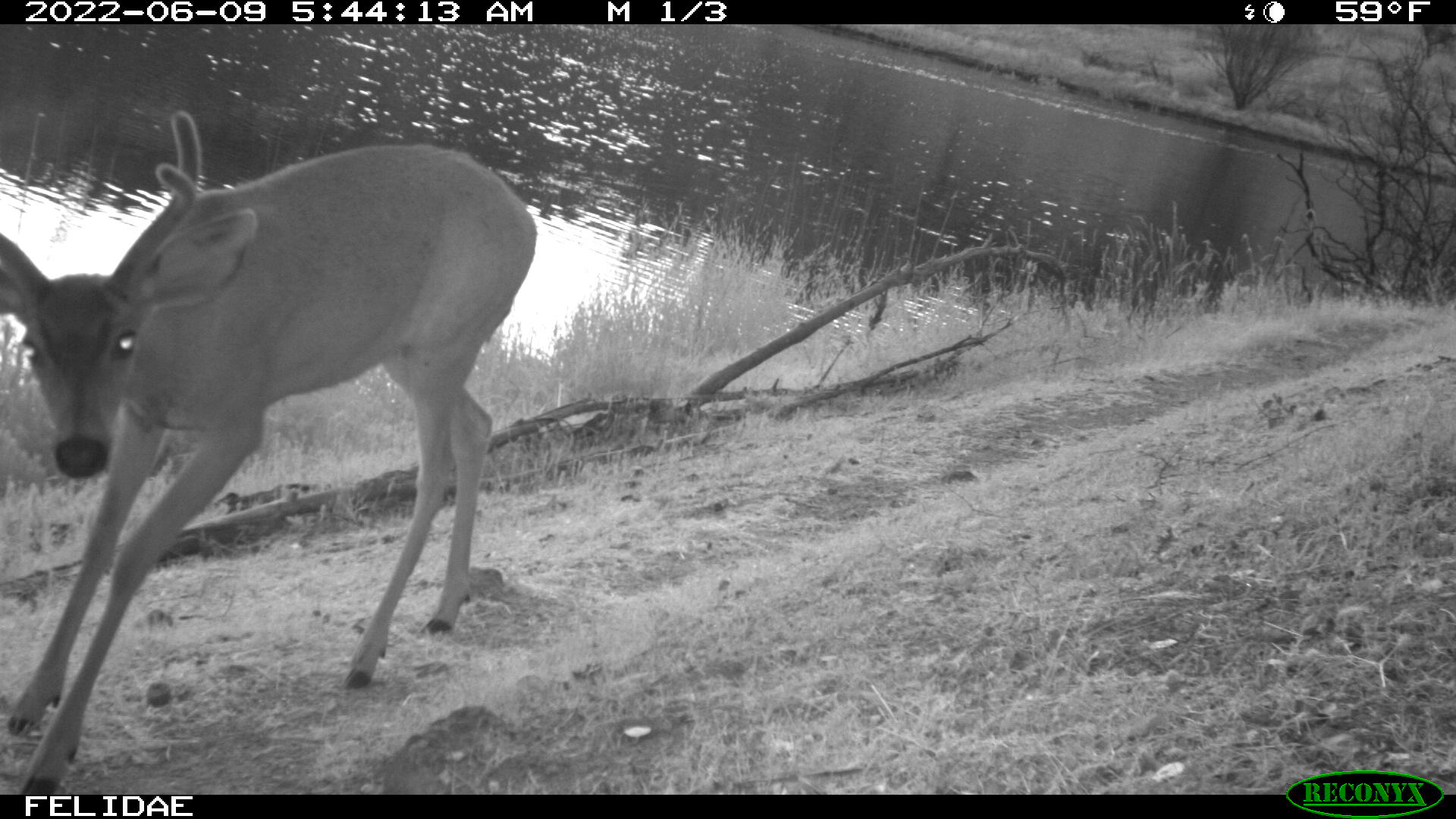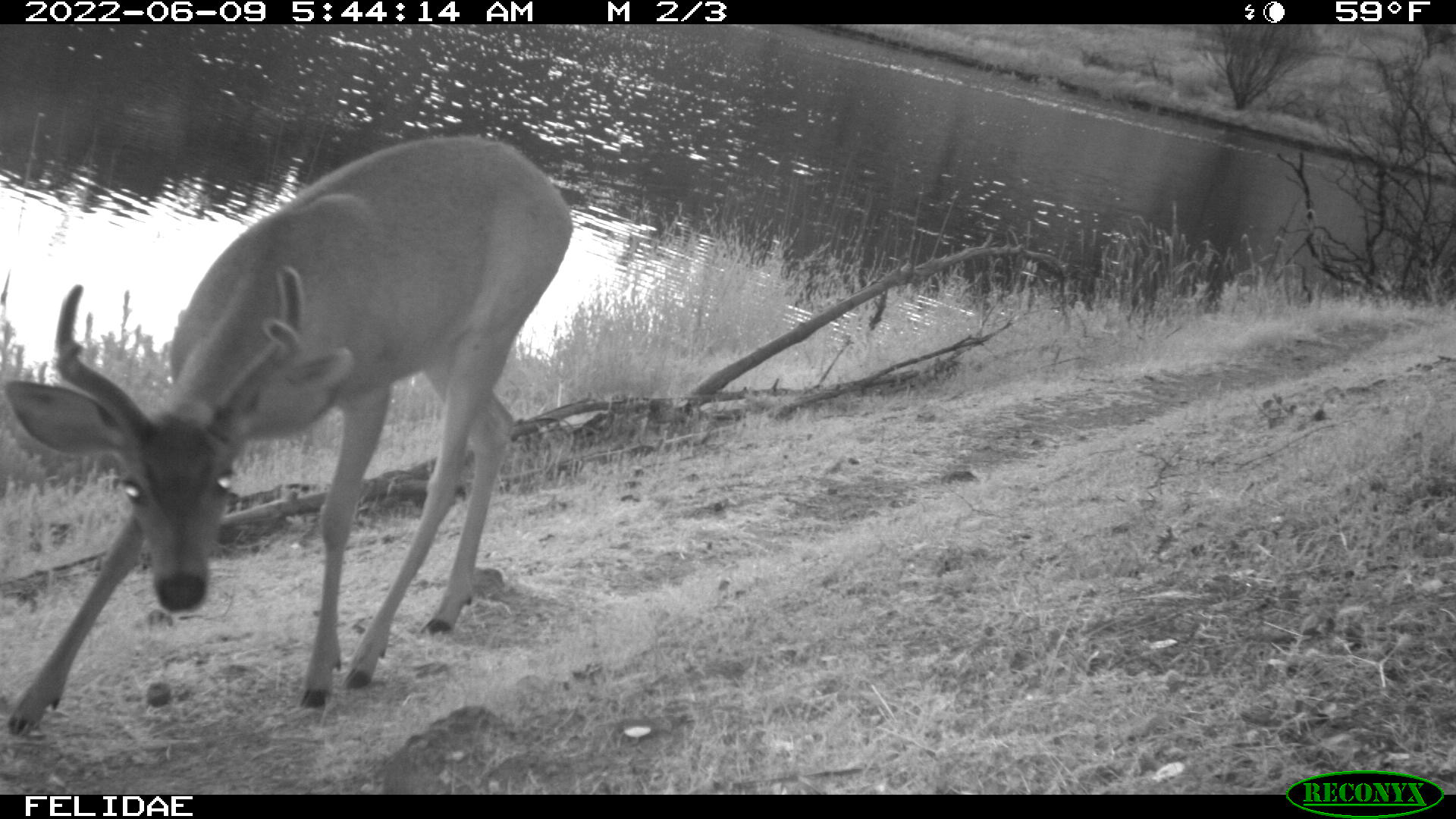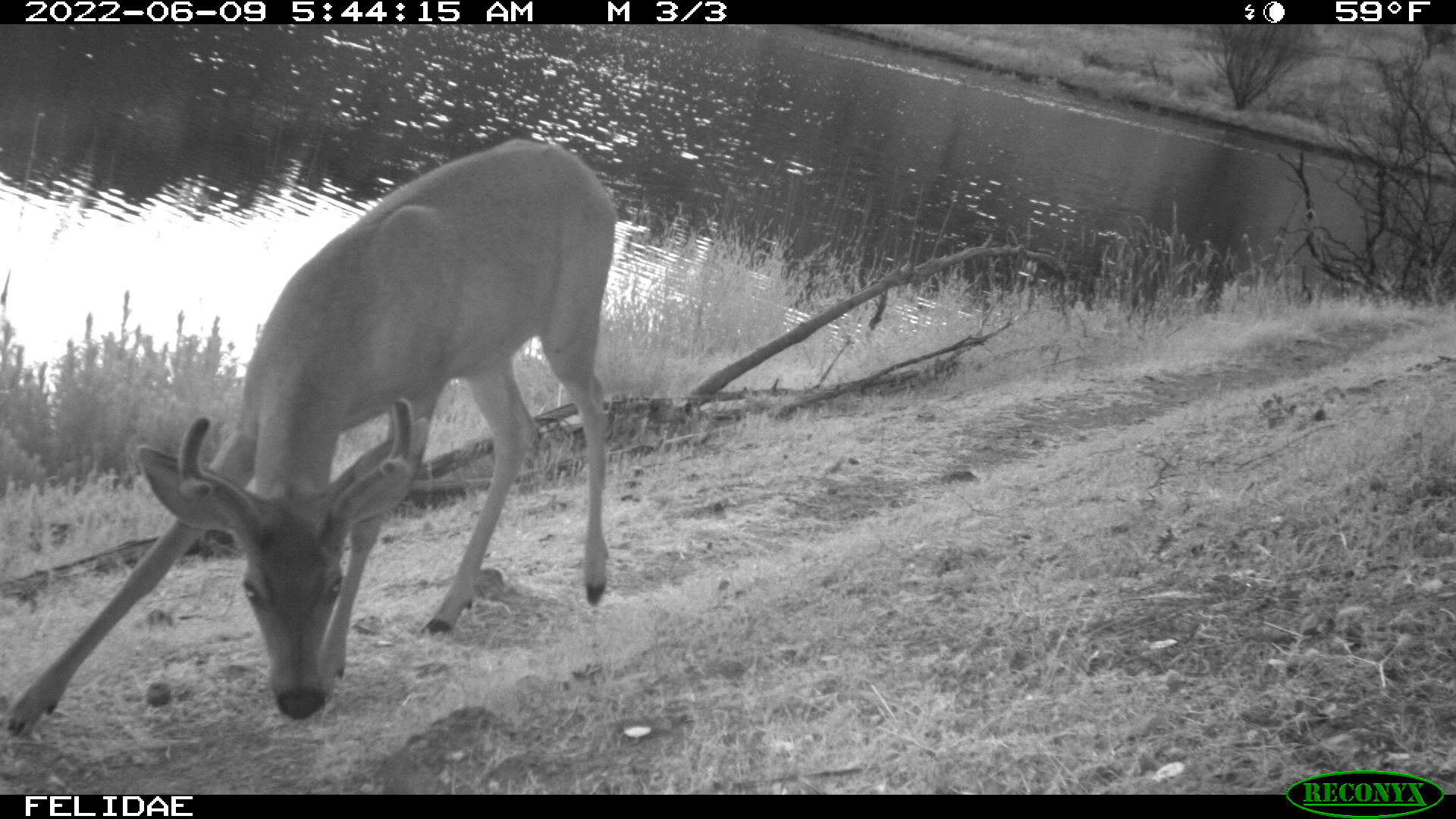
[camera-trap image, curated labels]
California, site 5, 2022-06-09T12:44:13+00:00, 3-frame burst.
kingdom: Animalia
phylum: Chordata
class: Mammalia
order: Artiodactyla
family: Cervidae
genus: Odocoileus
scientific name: Odocoileus hemionus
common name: mule deer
Mule deer (Odocoileus hemionus).